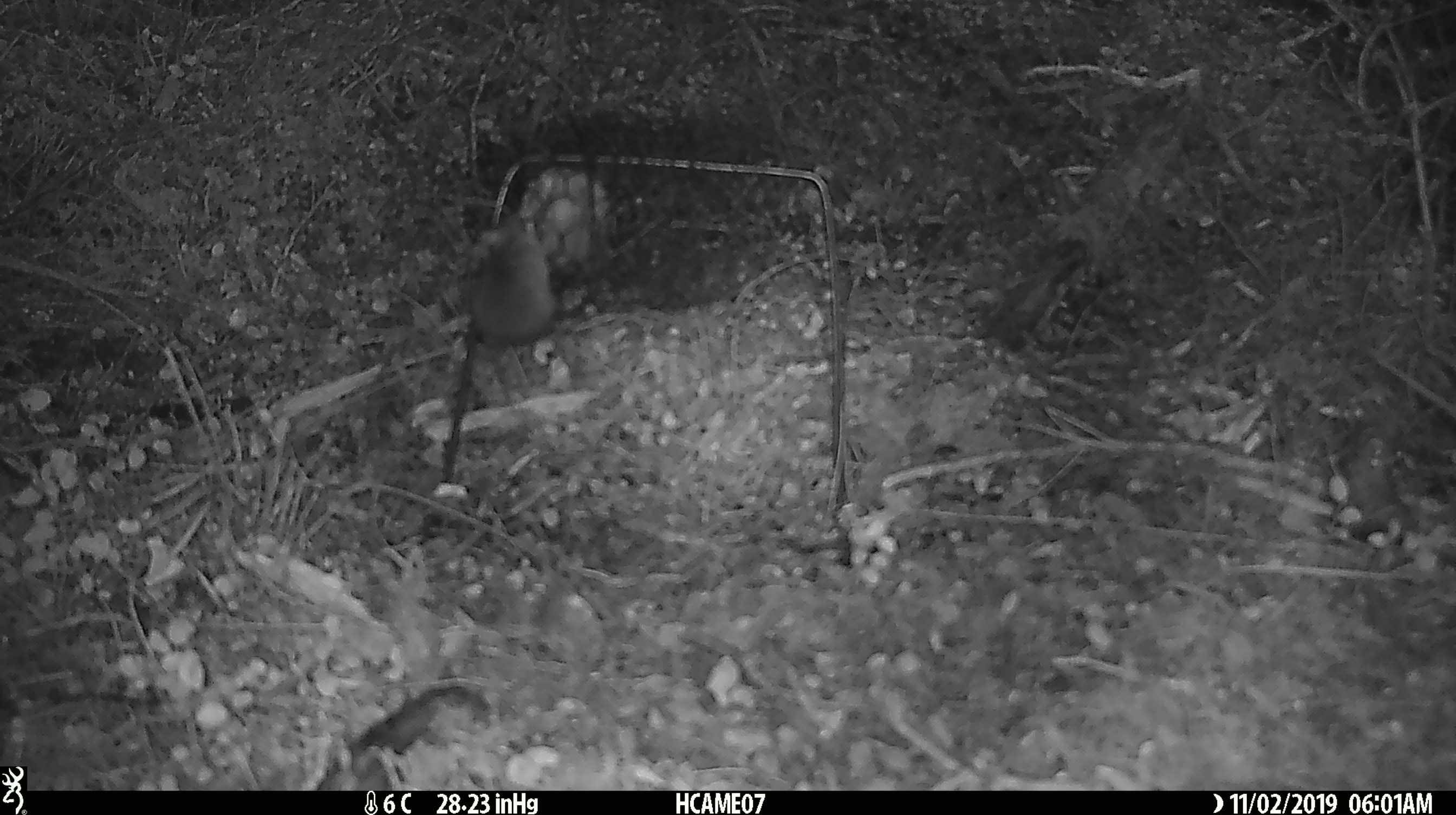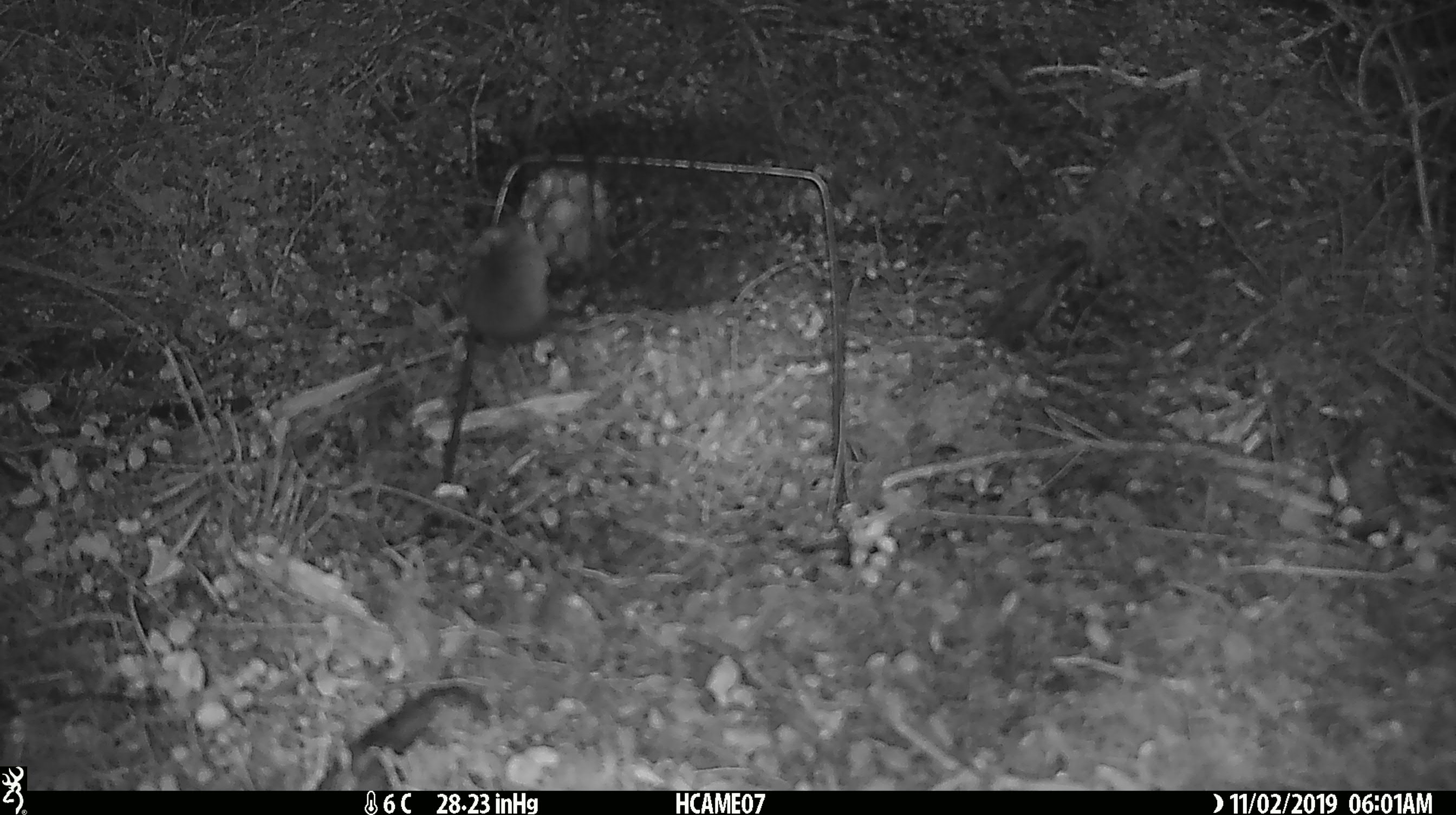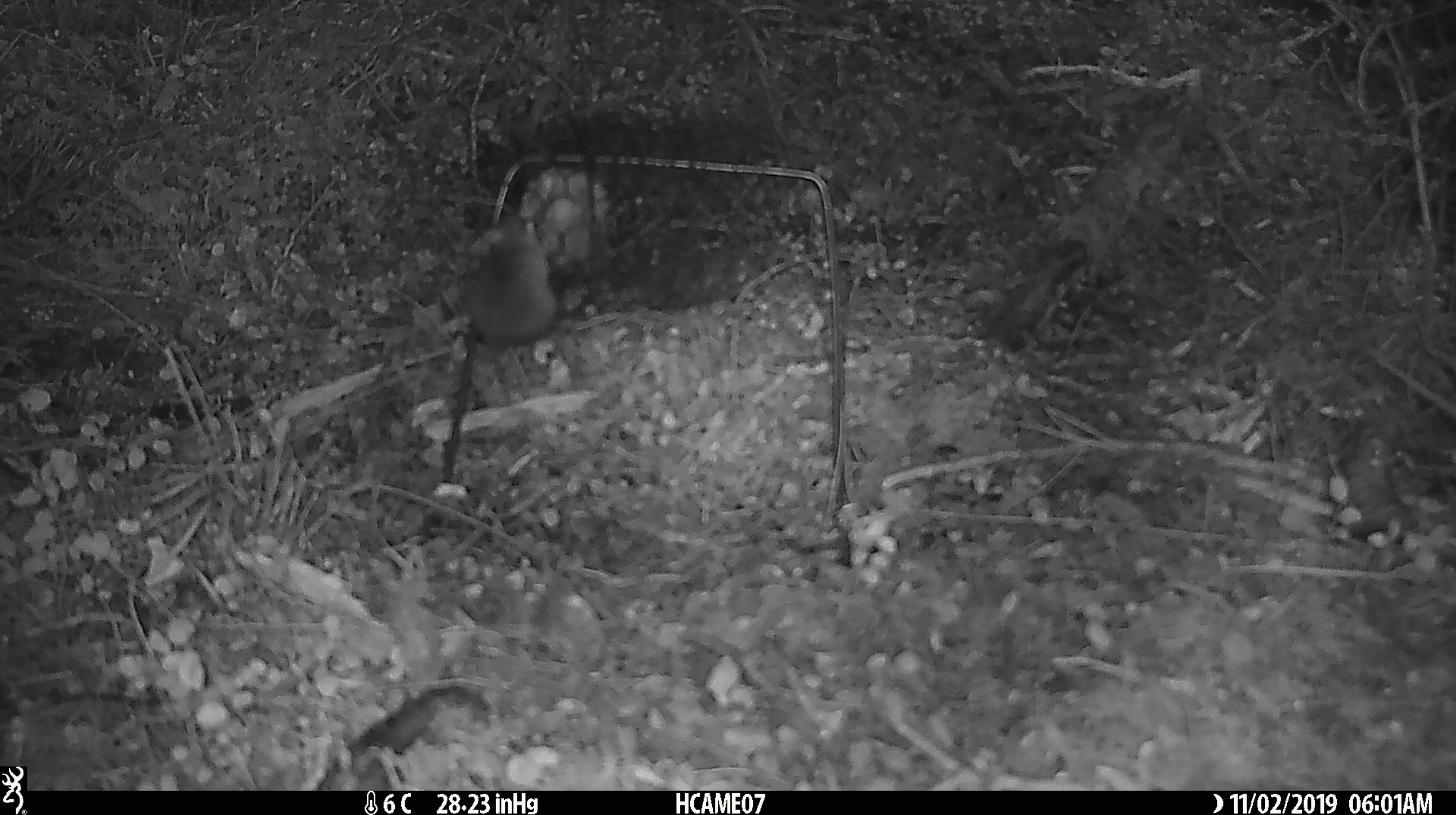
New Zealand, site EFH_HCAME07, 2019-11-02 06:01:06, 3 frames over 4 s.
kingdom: Animalia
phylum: Chordata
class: Mammalia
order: Rodentia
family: Muridae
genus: Mus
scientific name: Mus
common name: mouse